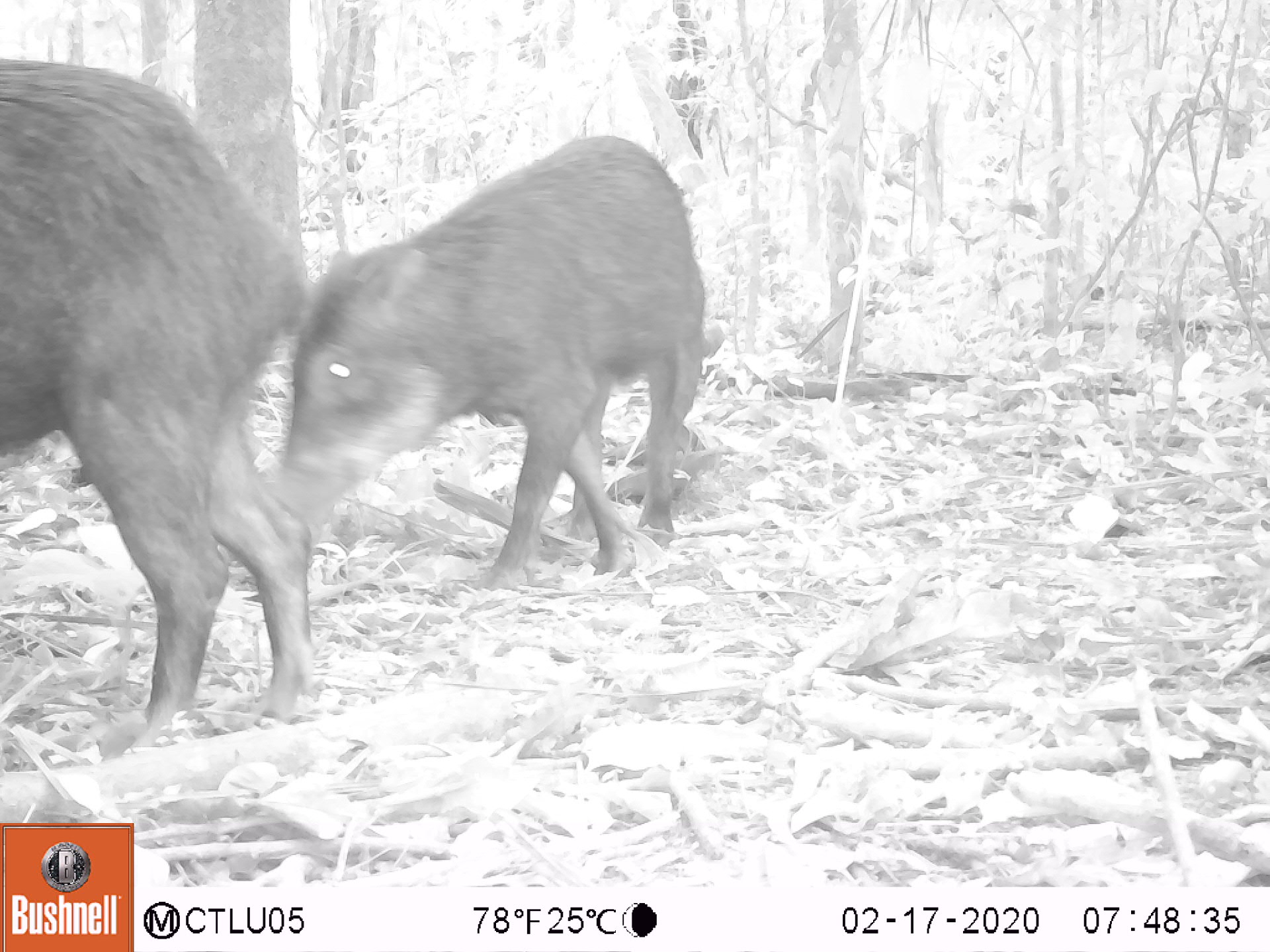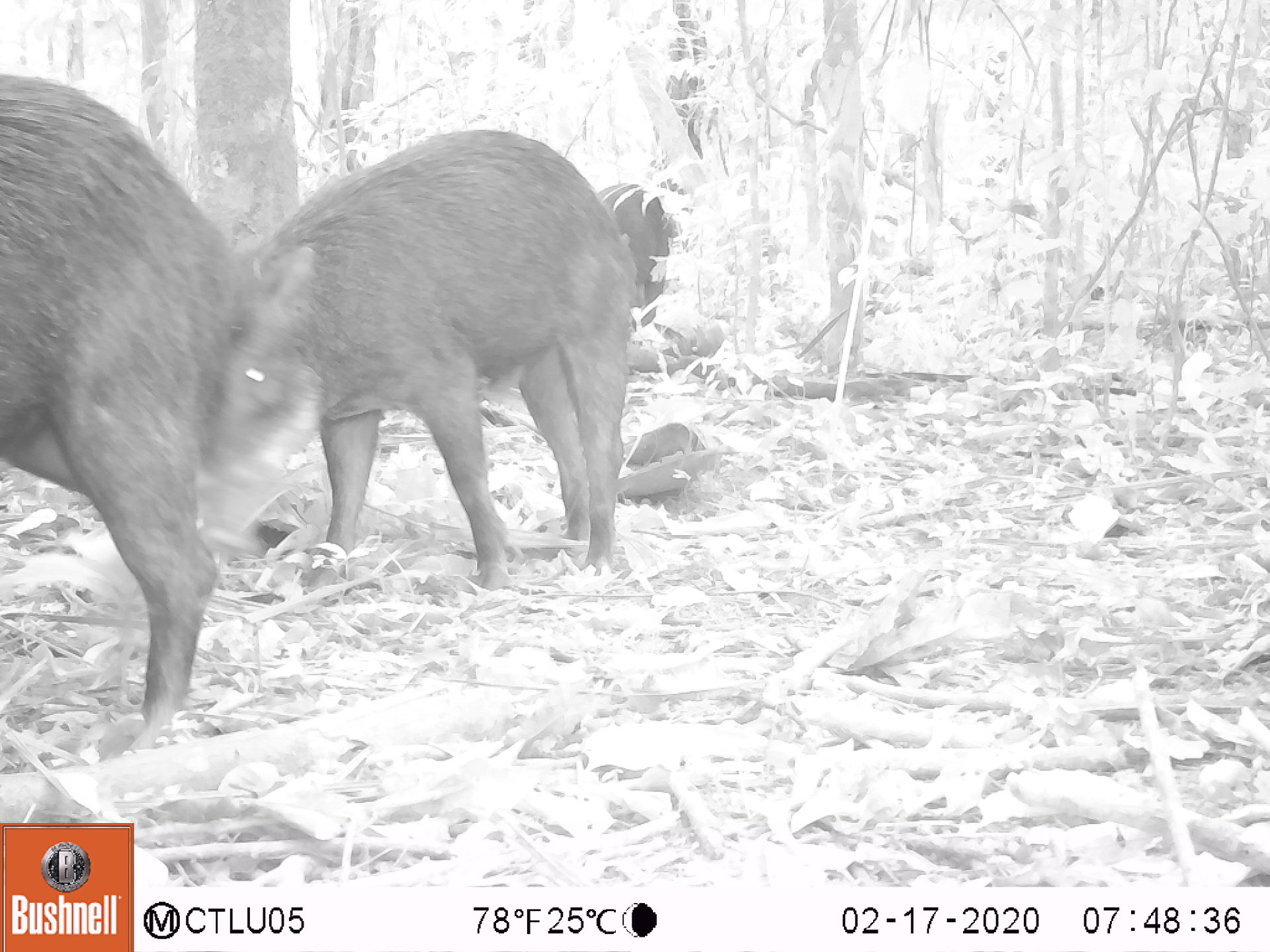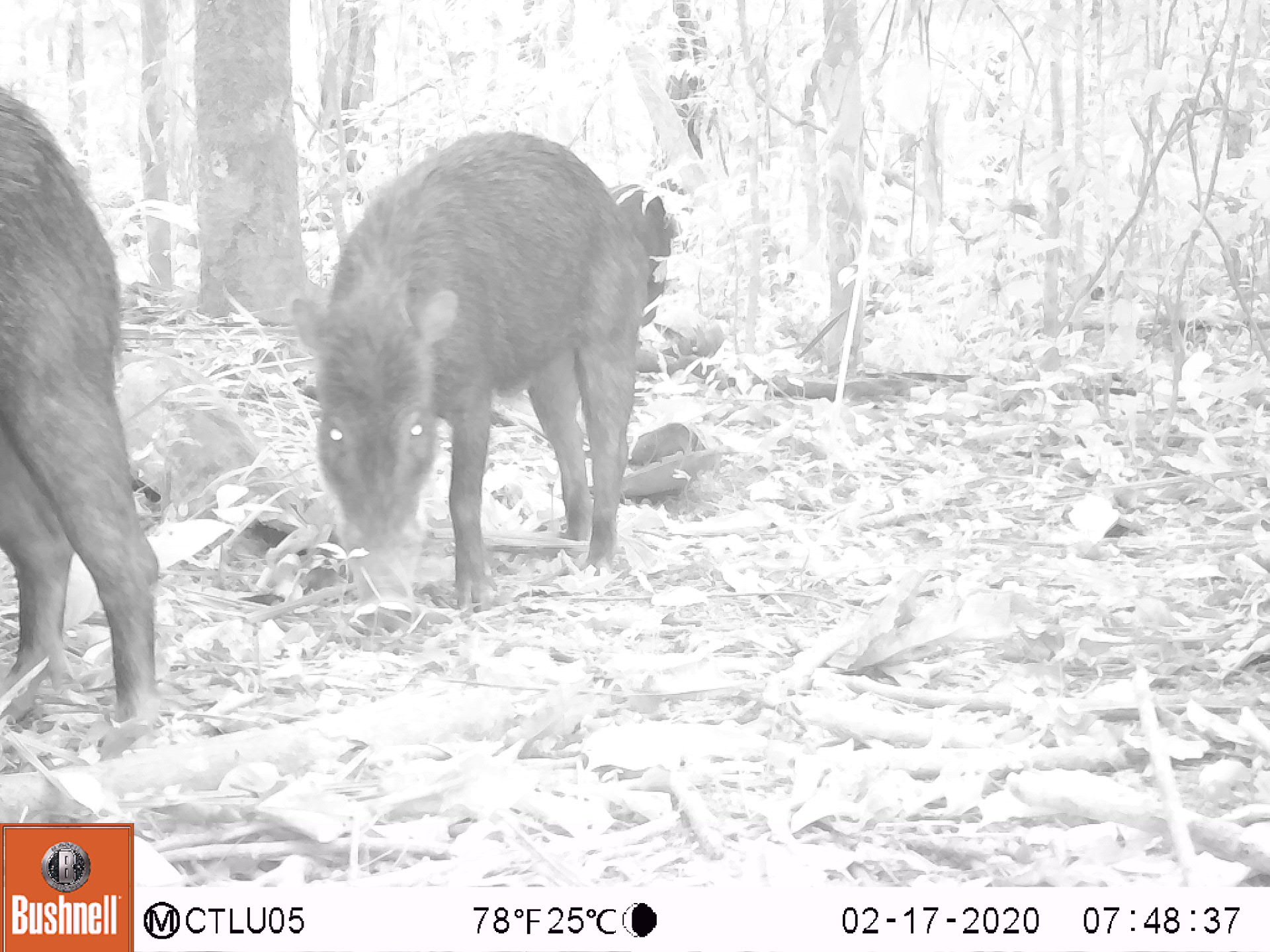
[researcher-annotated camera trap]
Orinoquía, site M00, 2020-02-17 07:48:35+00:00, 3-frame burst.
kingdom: Animalia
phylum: Chordata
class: Mammalia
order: Artiodactyla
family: Tayassuidae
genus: Tayassu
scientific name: Tayassu pecari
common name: white-lipped peccary